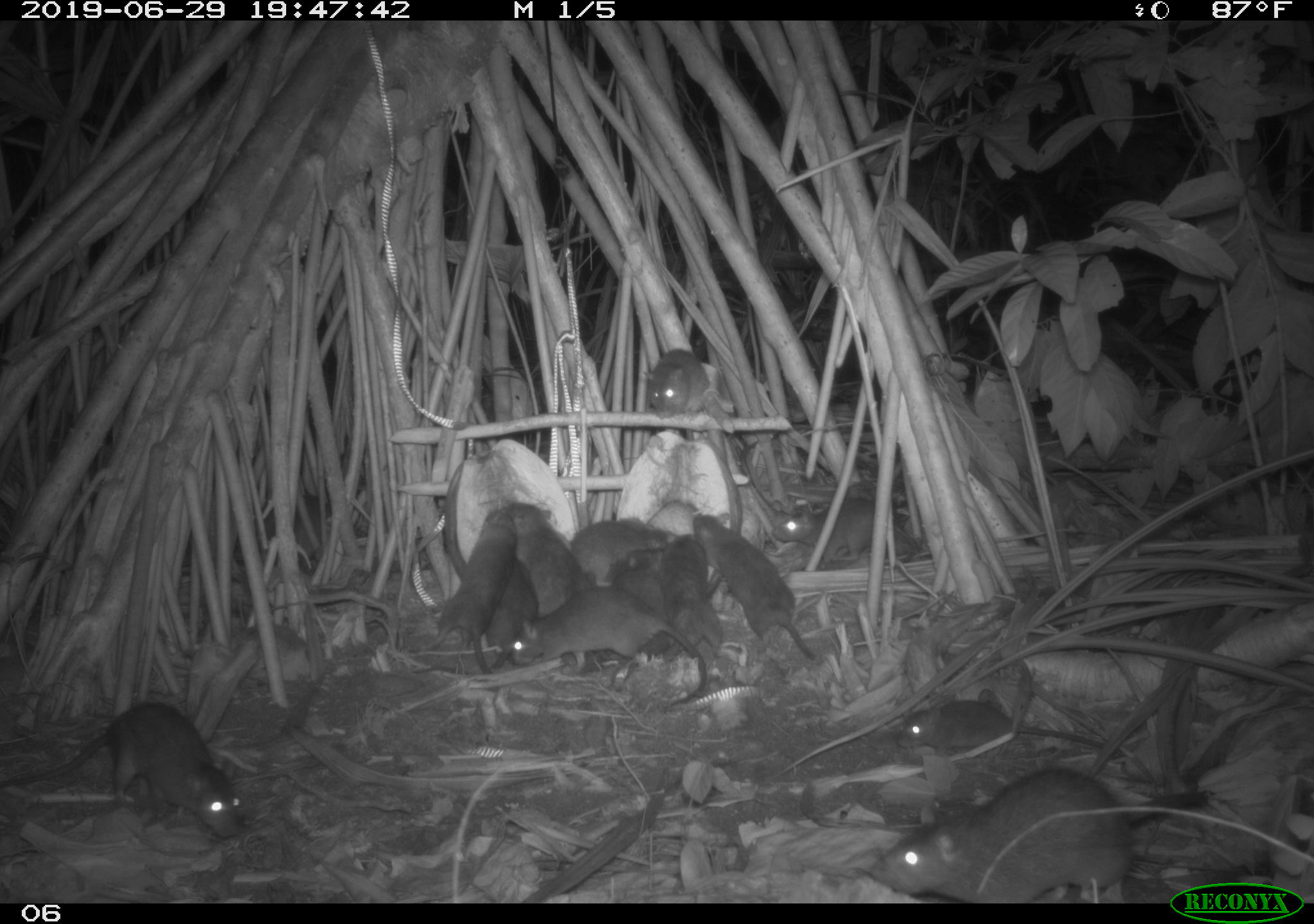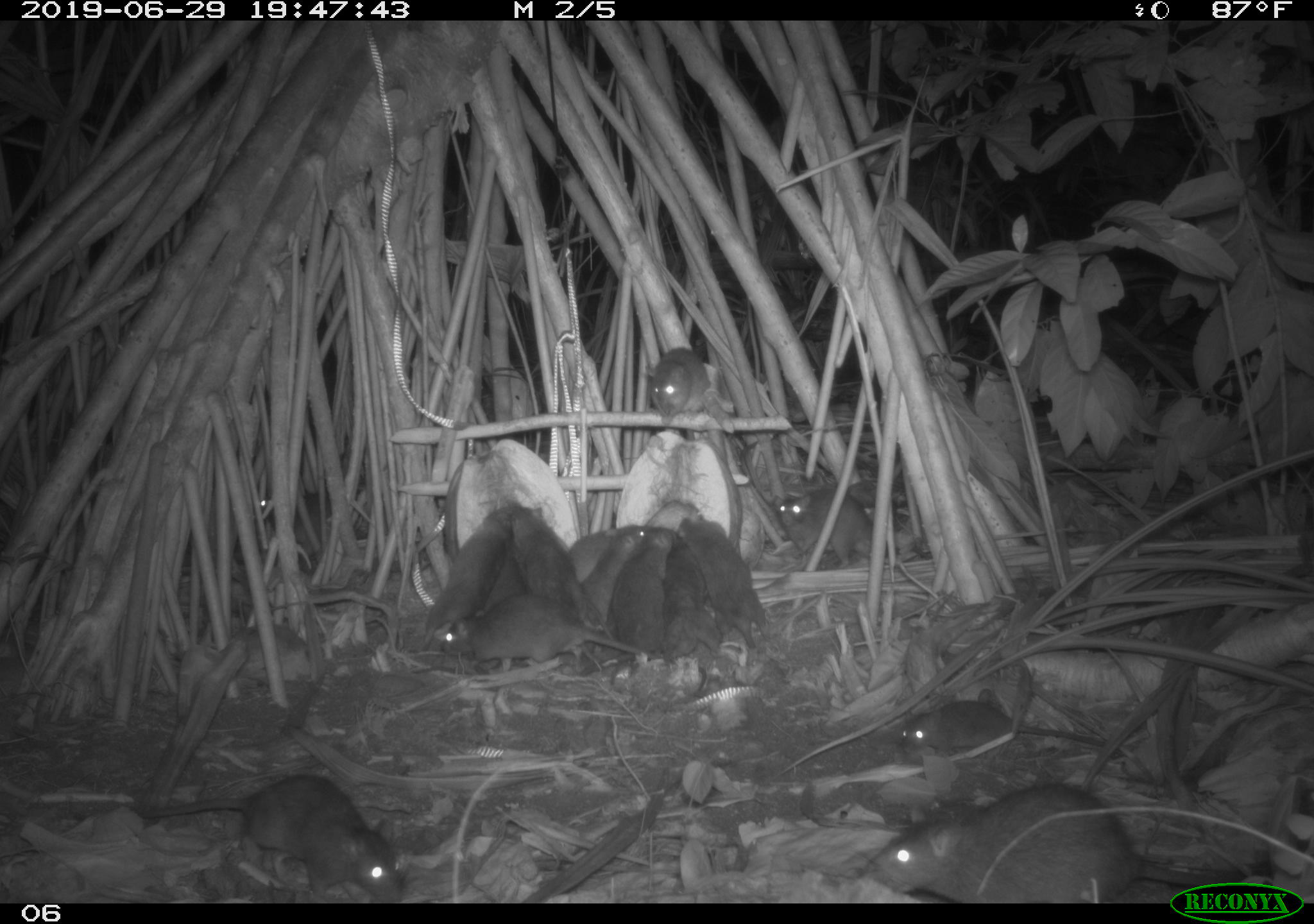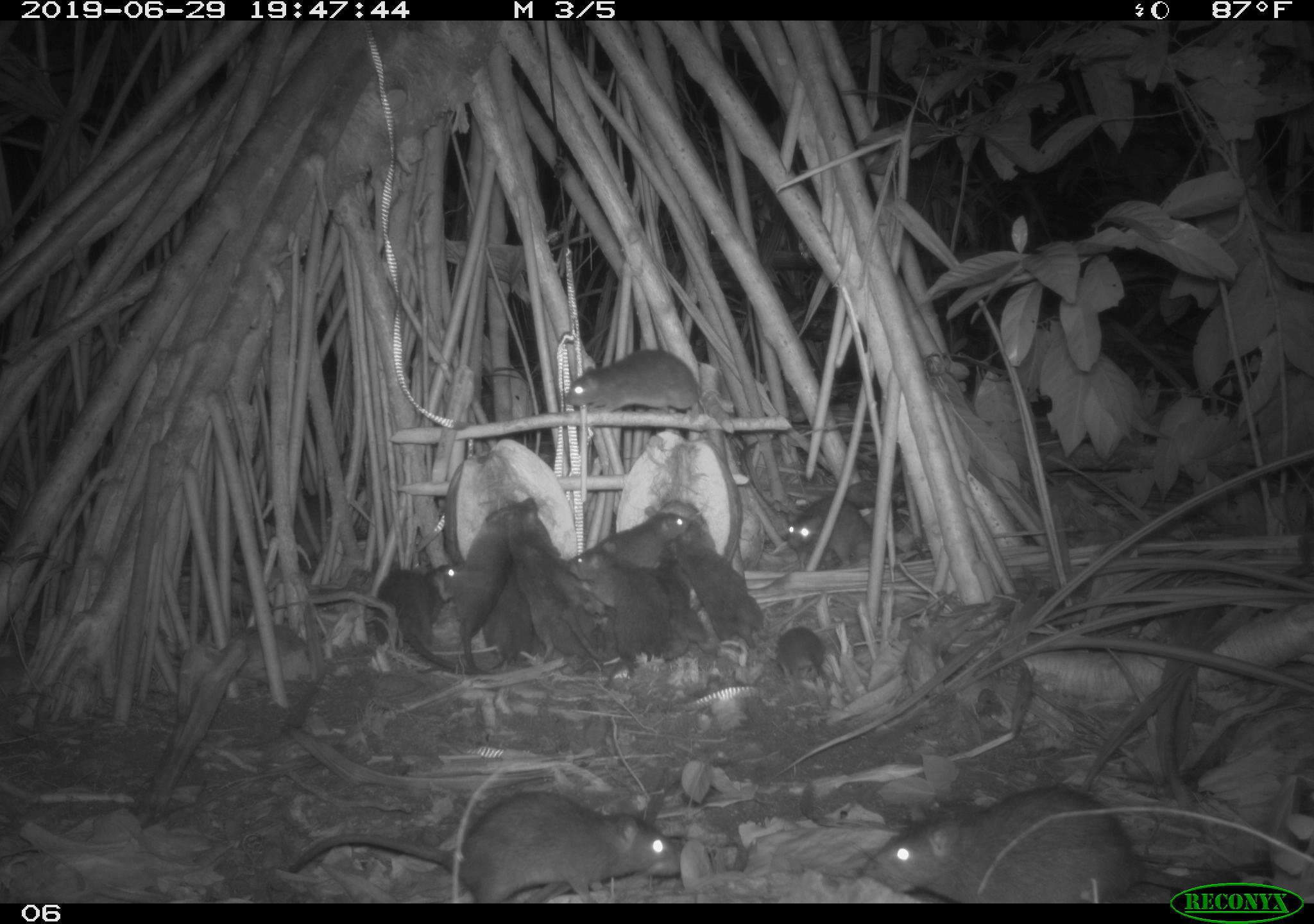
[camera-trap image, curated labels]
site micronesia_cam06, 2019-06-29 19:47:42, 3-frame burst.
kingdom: Animalia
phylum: Chordata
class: Mammalia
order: Rodentia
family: Muridae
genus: Rattus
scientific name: Rattus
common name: rat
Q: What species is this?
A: Rat (Rattus).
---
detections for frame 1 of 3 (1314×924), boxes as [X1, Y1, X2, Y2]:
rat: [866, 771, 1169, 902]; [0, 693, 253, 847]; [509, 583, 713, 717]; [689, 511, 814, 665]; [893, 692, 1127, 762]; [425, 496, 521, 654]; [508, 498, 594, 620]; [658, 527, 729, 658]; [571, 515, 682, 590]; [772, 502, 883, 568]; [641, 341, 714, 427]; [479, 555, 533, 664]; [617, 551, 669, 663]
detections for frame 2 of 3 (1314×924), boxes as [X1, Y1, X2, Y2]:
rat: [854, 778, 1167, 903]; [136, 771, 406, 901]; [435, 586, 650, 672]; [409, 493, 521, 653]; [894, 695, 1116, 766]; [685, 515, 777, 651]; [511, 498, 596, 624]; [773, 486, 900, 568]; [654, 526, 718, 662]; [616, 520, 673, 661]; [581, 515, 649, 625]; [638, 348, 720, 426]; [567, 520, 620, 581]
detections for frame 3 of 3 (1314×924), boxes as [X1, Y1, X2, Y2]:
rat: [281, 785, 688, 901]; [857, 780, 1178, 885]; [509, 496, 620, 655]; [441, 506, 524, 669]; [571, 542, 674, 665]; [371, 559, 469, 677]; [685, 526, 768, 651]; [790, 482, 896, 578]; [563, 347, 706, 418]; [592, 507, 692, 581]; [651, 565, 713, 667]; [481, 585, 532, 672]; [773, 624, 836, 687]; [543, 603, 602, 669]